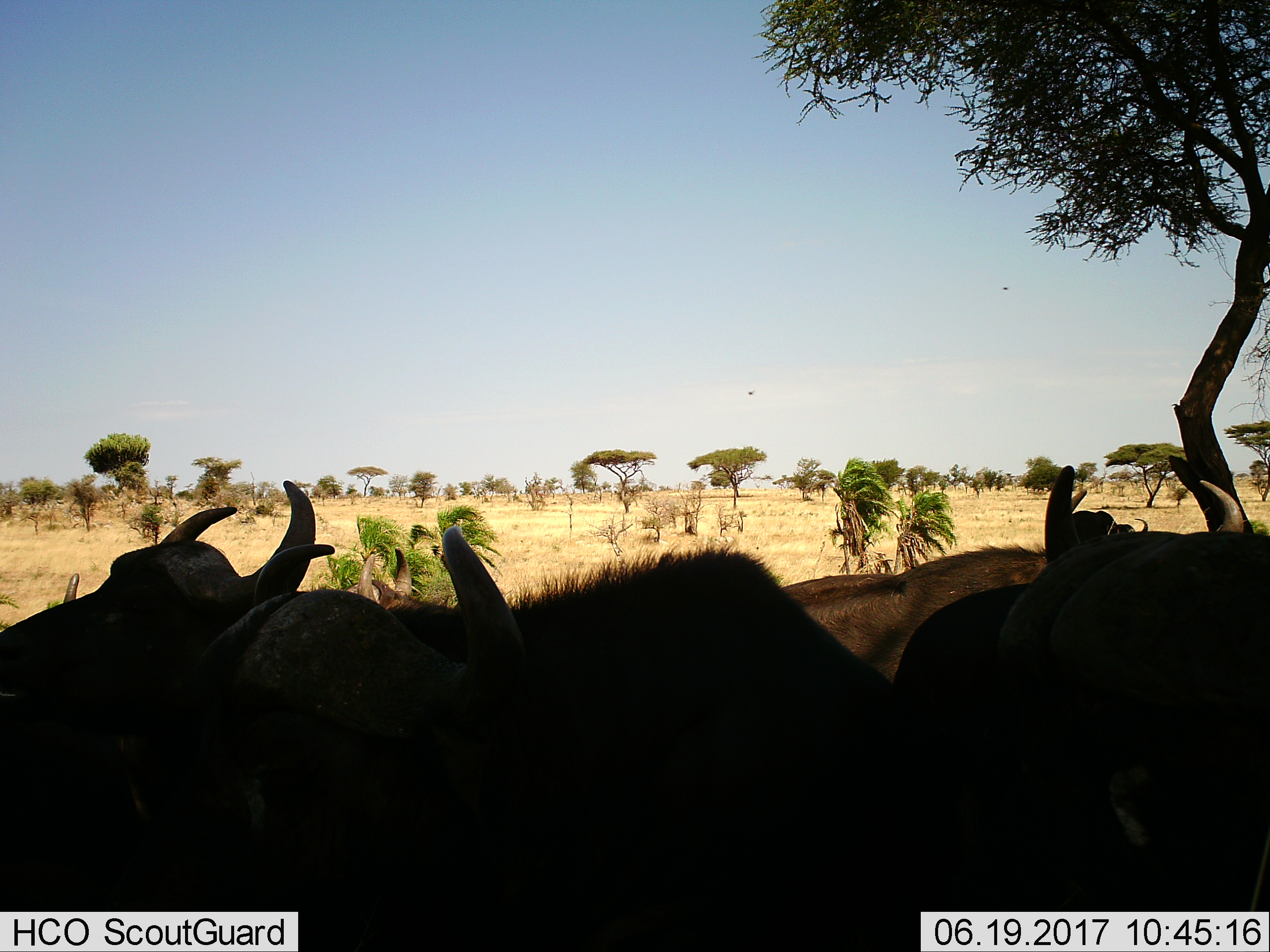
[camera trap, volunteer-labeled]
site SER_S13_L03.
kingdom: Animalia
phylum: Chordata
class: Mammalia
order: Artiodactyla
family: Bovidae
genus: Connochaetes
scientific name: Connochaetes taurinus taurinus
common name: blue wildebeest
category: wildebeestblue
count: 4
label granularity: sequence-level